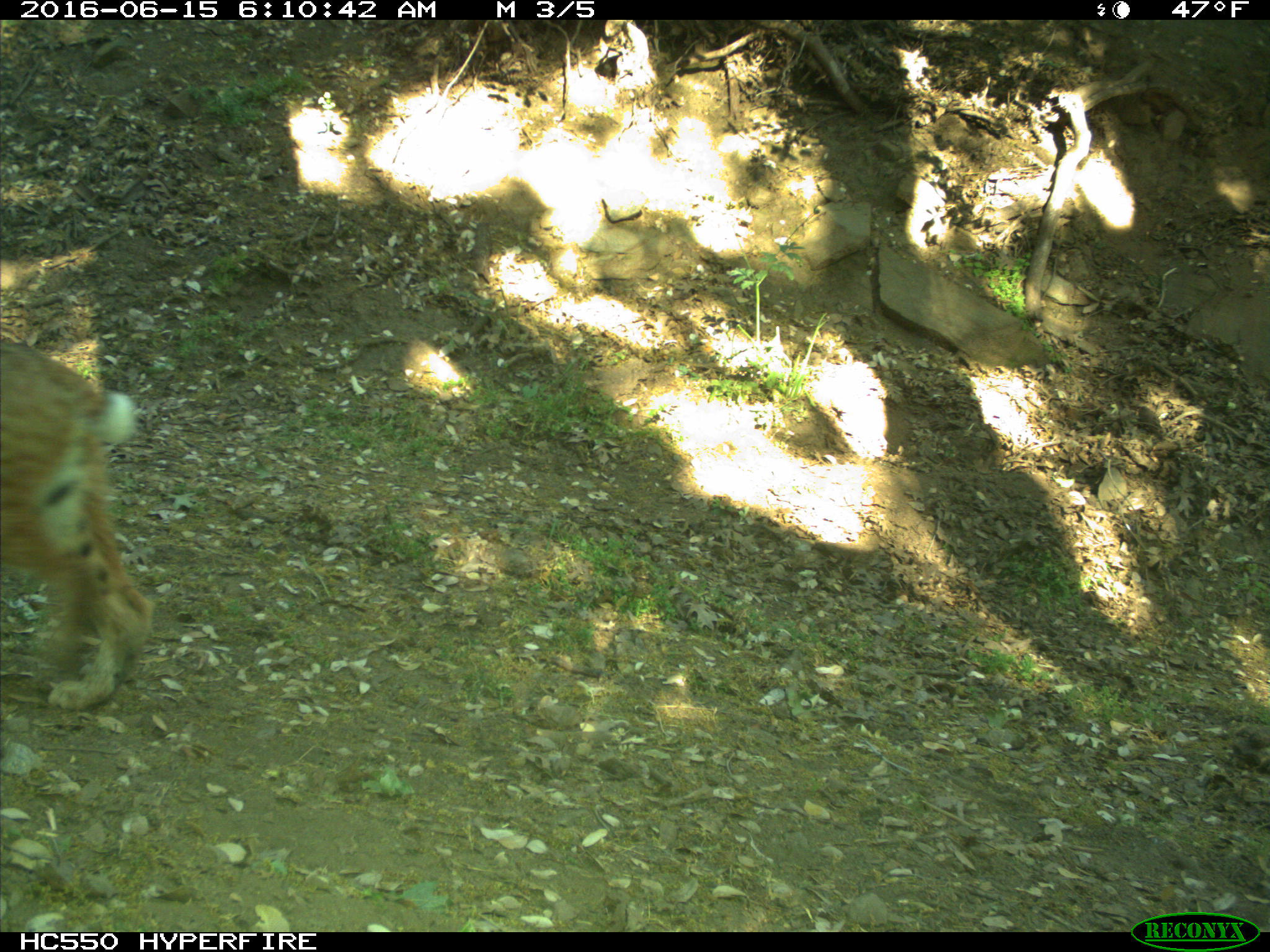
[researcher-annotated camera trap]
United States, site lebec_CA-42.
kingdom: Animalia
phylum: Chordata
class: Mammalia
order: Carnivora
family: Felidae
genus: Lynx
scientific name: Lynx rufus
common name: bobcat